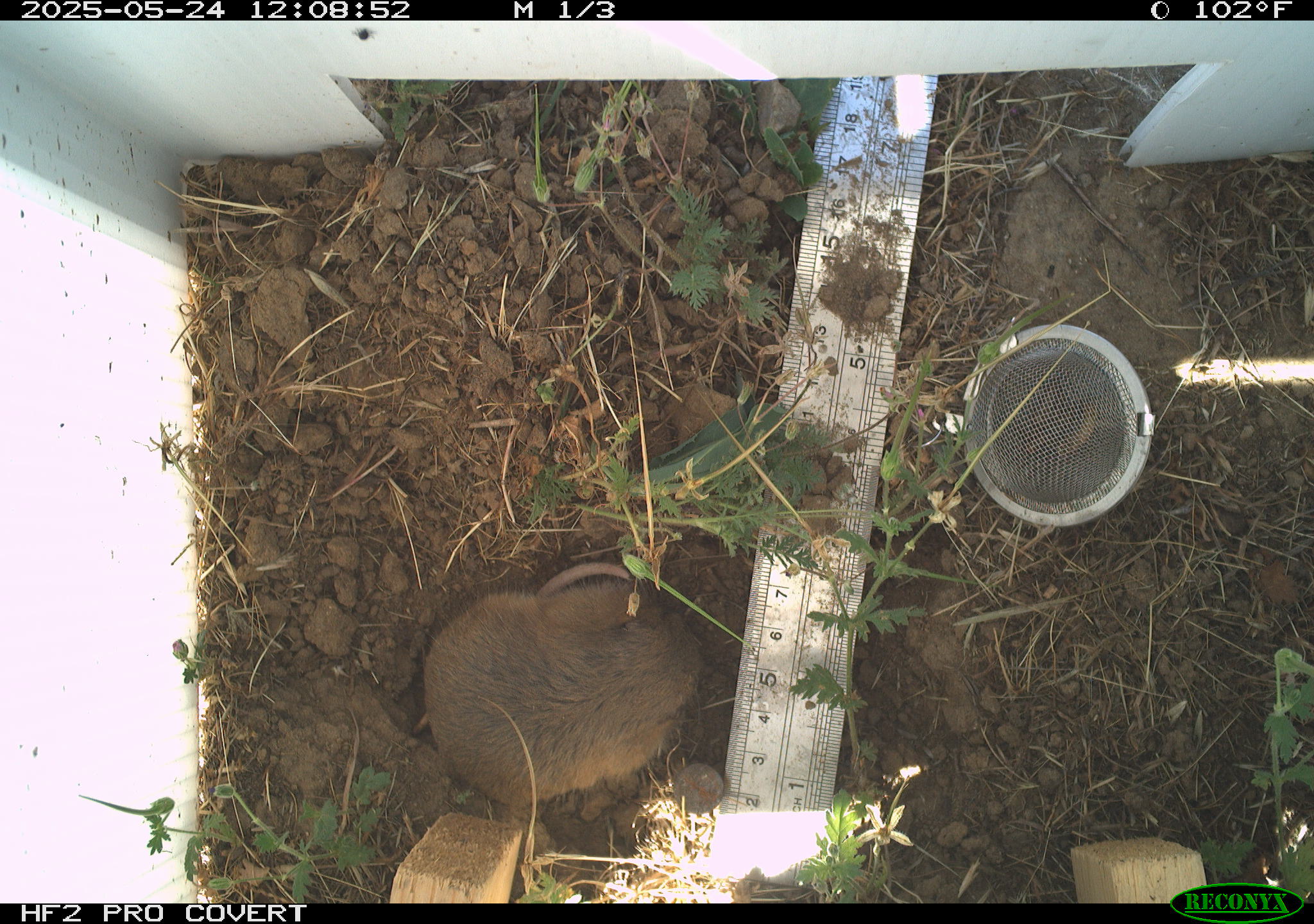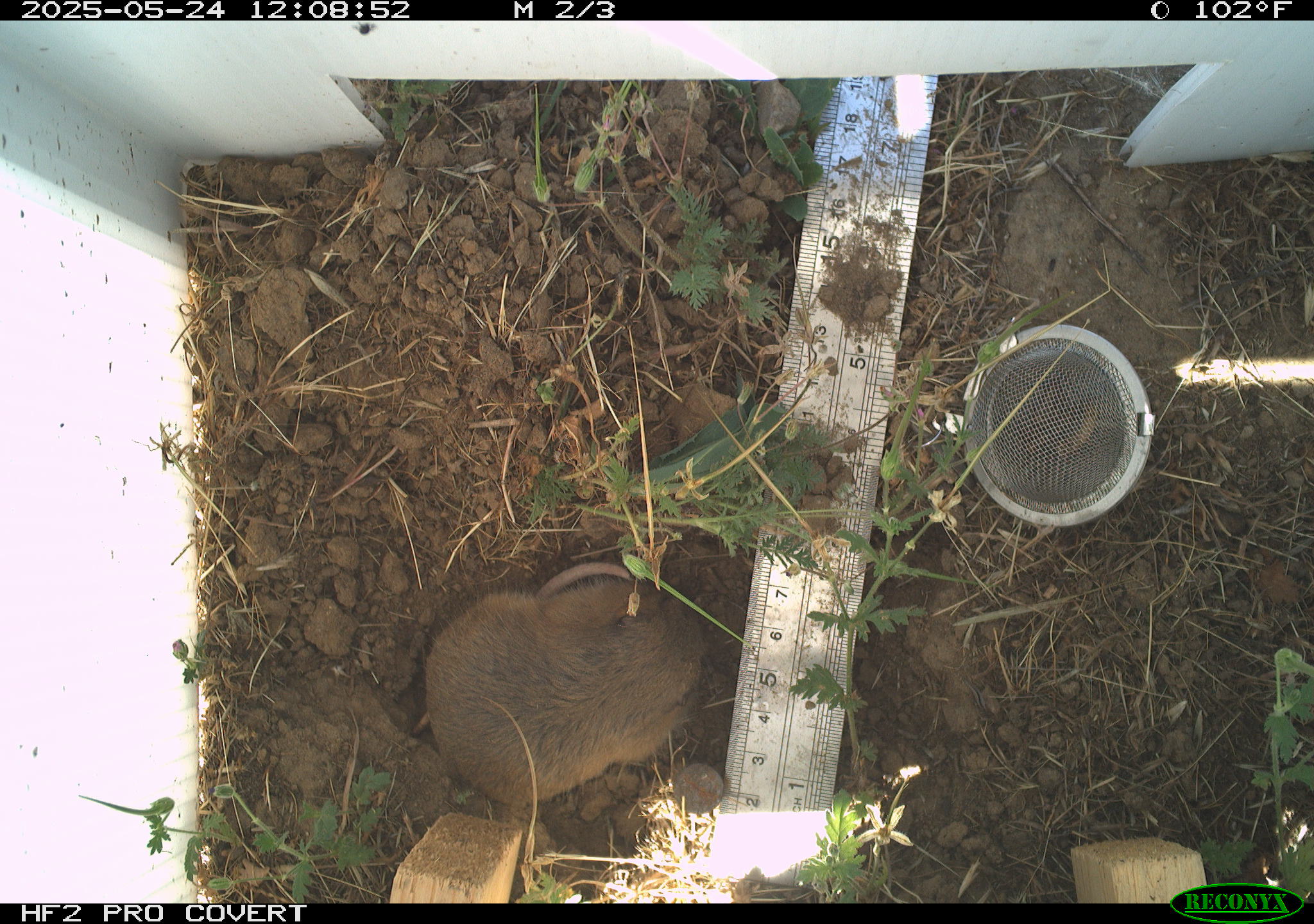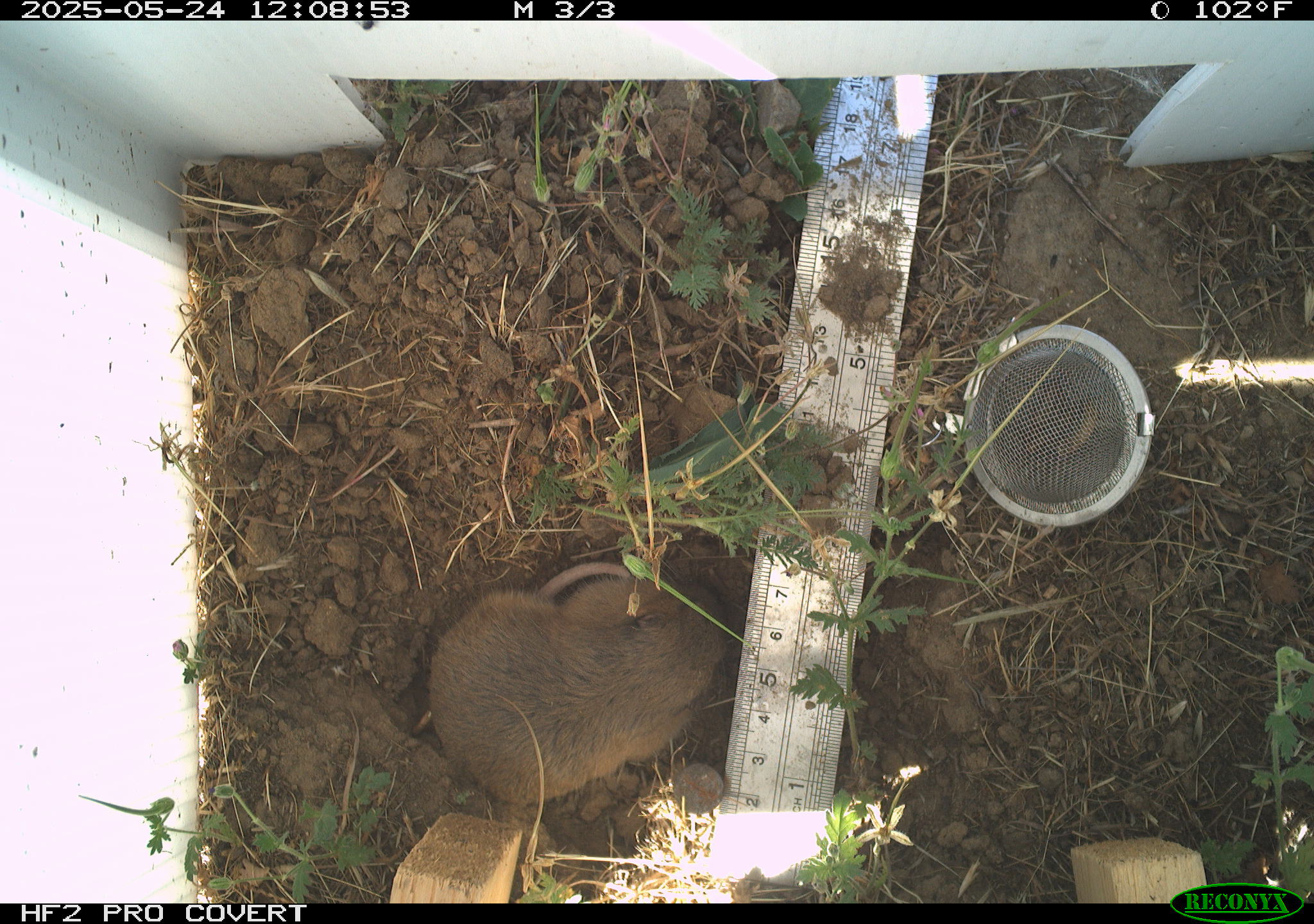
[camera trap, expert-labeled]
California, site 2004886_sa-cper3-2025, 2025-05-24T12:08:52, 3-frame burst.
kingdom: Animalia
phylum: Chordata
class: Mammalia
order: Rodentia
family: Cricetidae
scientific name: Arvicolinae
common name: voles, lemmings, and muskrats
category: arvicolinae subfamily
Arvicolinae subfamily (voles, lemmings, and muskrats) (Arvicolinae).